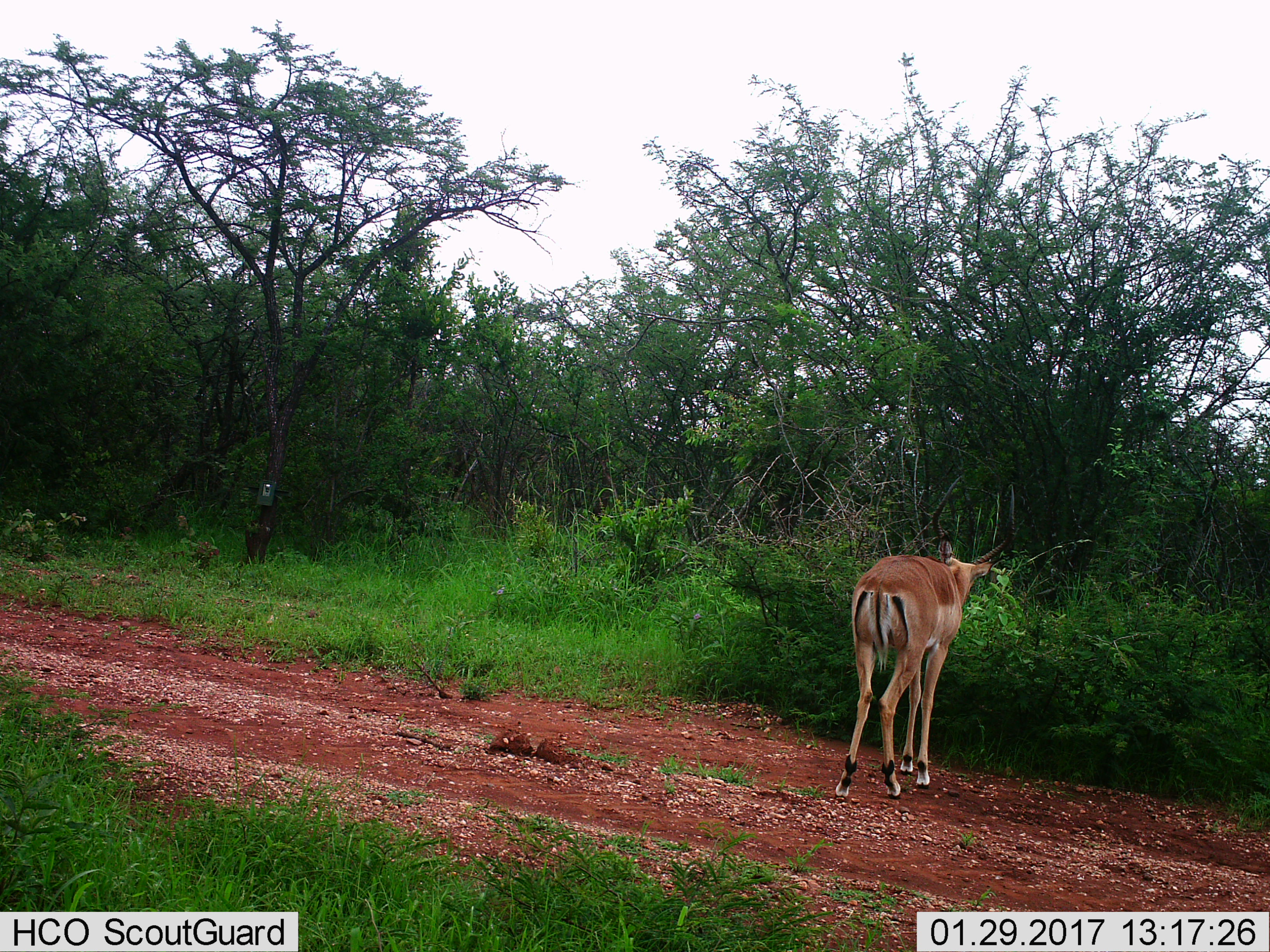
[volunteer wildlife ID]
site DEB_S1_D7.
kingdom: Animalia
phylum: Chordata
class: Mammalia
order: Artiodactyla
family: Bovidae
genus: Aepyceros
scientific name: Aepyceros melampus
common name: impala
Impala (Aepyceros melampus), count 1. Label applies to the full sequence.